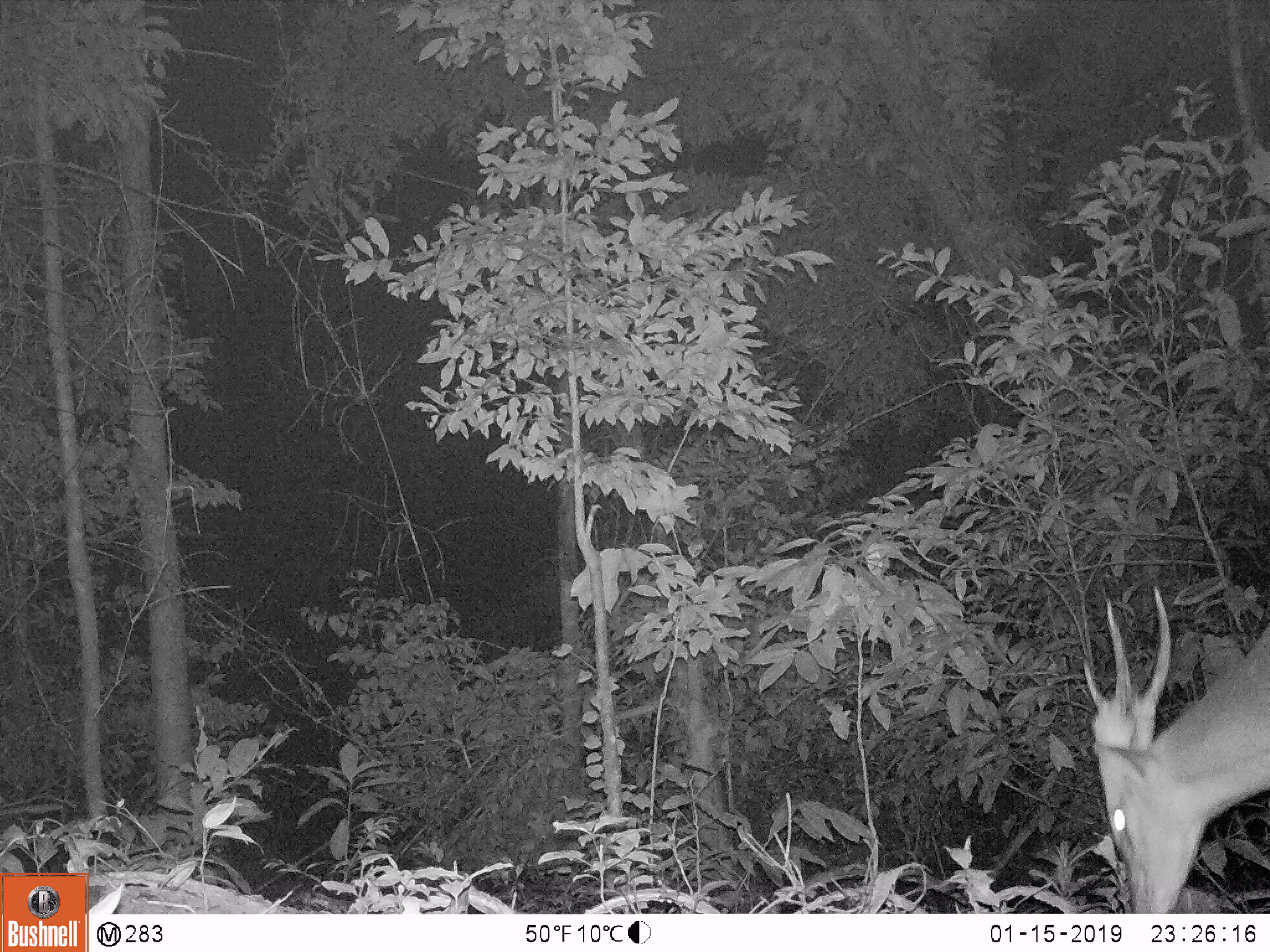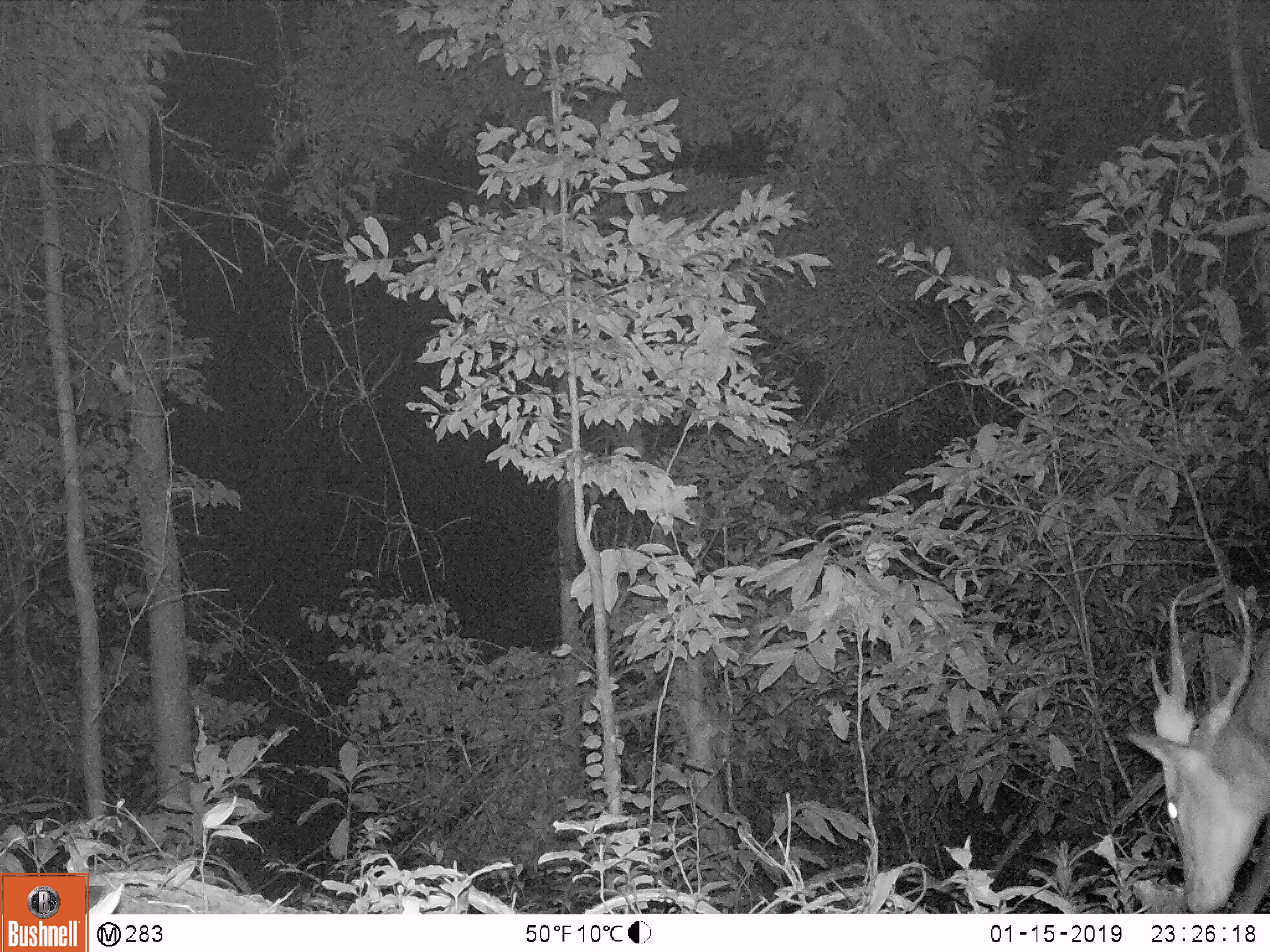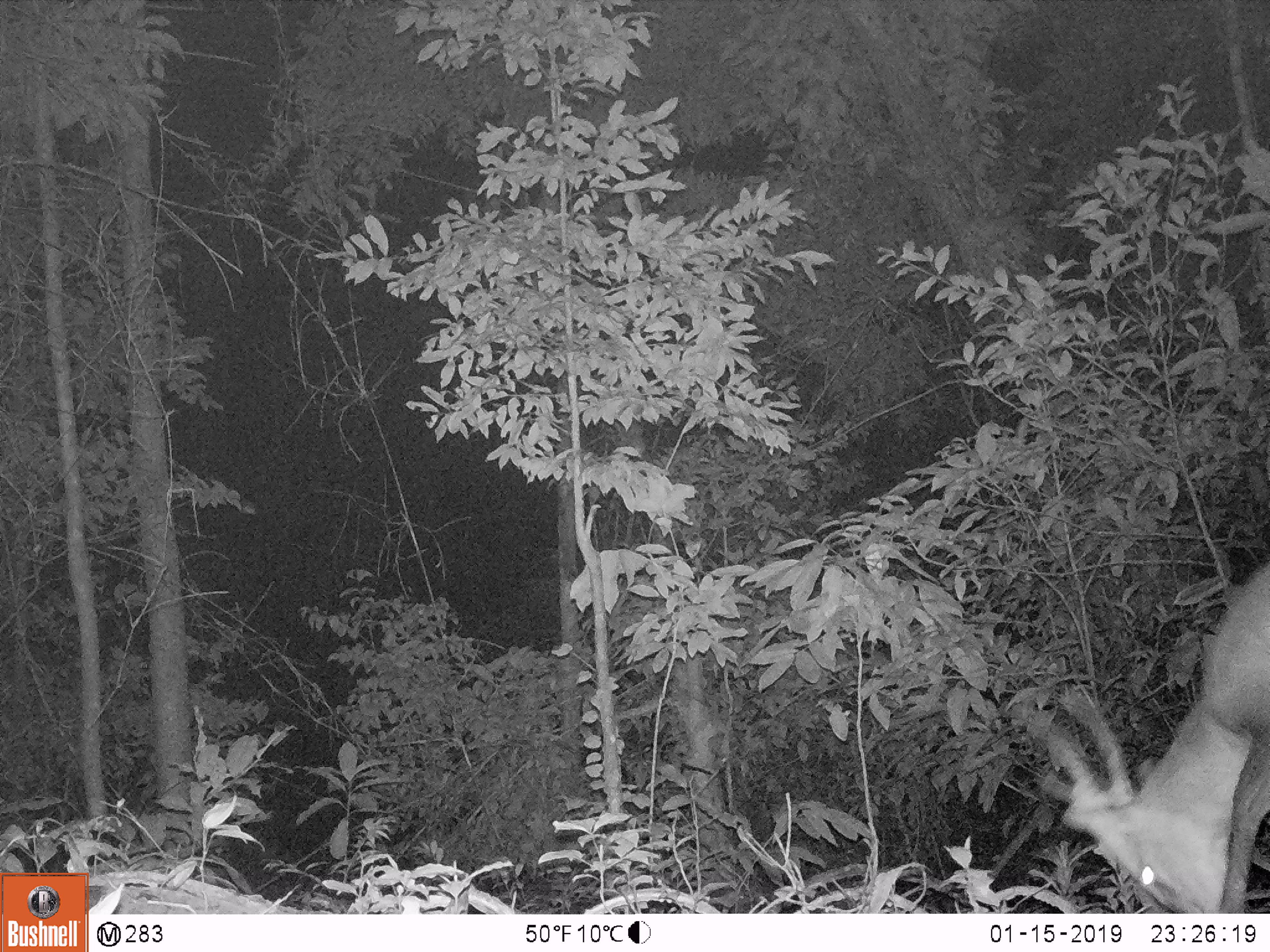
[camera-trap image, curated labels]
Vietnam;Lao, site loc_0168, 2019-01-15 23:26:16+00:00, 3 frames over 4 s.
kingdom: Animalia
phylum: Chordata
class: Mammalia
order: Artiodactyla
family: Cervidae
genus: Muntiacus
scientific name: Muntiacus vuquangensis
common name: large-antlered muntjac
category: large antlered muntjac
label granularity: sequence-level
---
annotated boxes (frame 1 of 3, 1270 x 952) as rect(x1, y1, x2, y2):
large antlered muntjac: rect(1082, 586, 1270, 913)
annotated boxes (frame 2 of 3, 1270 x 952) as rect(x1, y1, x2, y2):
large antlered muntjac: rect(1126, 595, 1270, 913)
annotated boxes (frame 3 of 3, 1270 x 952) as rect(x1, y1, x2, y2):
large antlered muntjac: rect(1034, 560, 1270, 913)